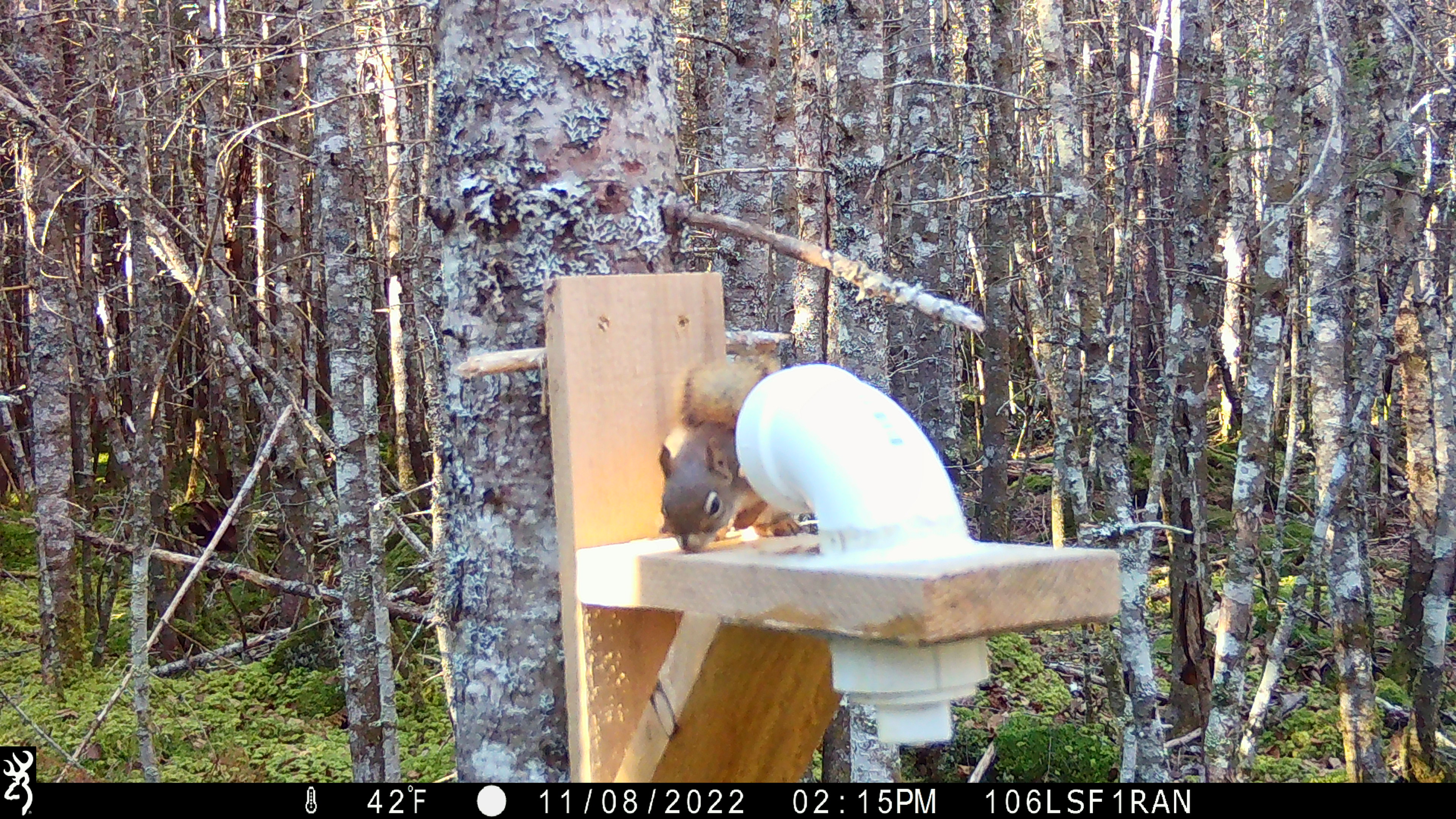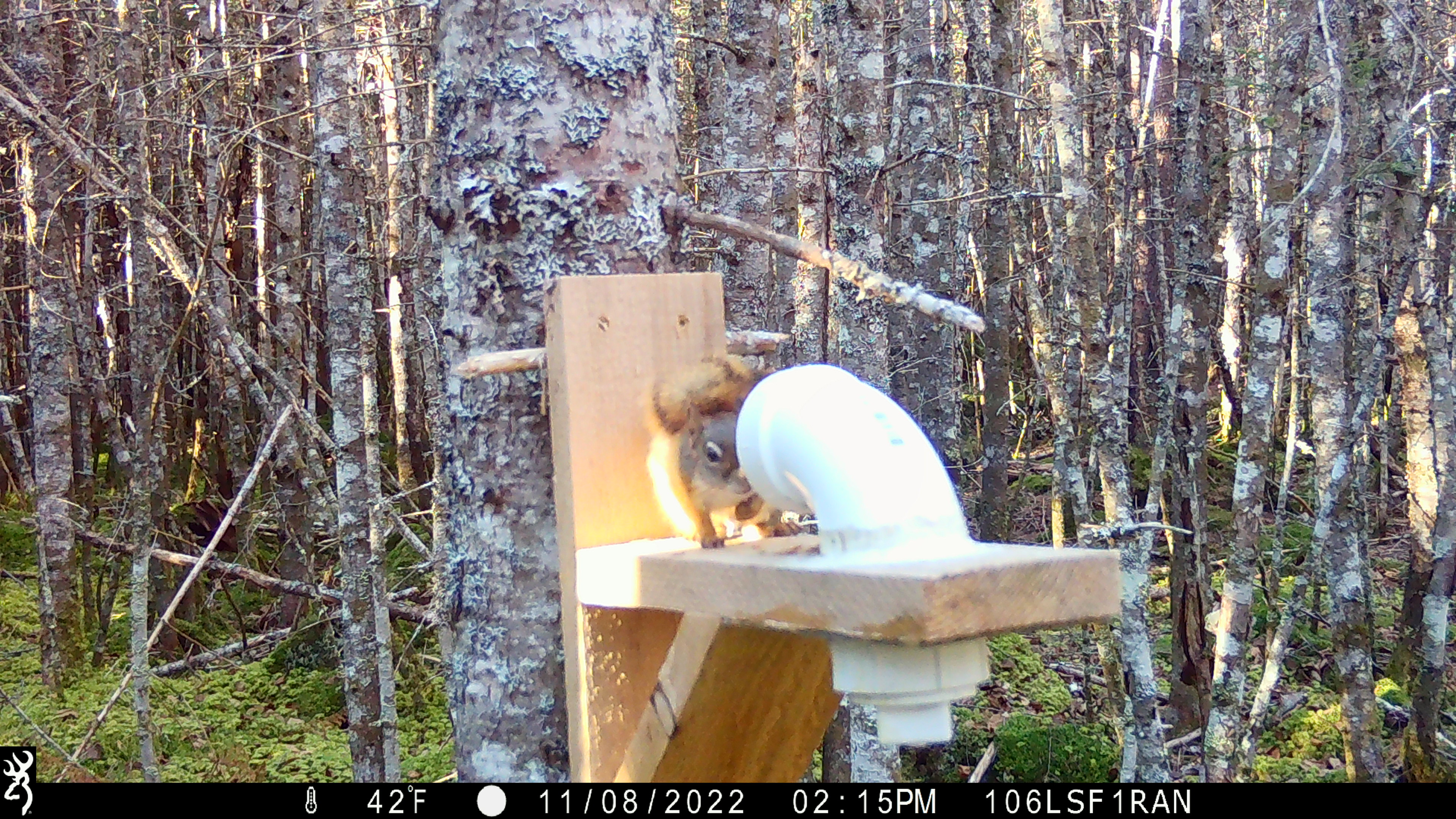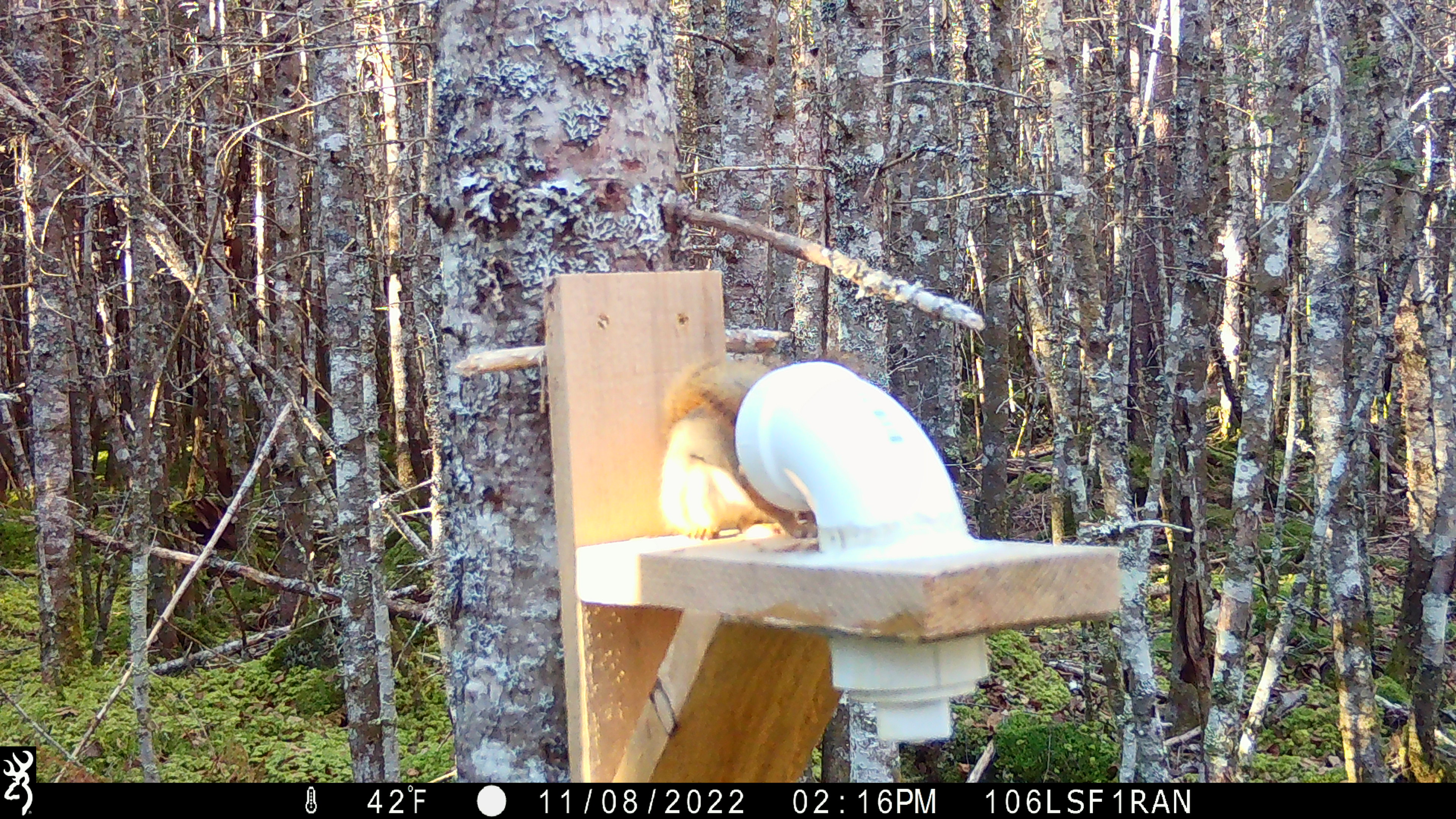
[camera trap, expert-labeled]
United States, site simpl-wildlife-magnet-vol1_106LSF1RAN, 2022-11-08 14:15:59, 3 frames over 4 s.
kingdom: Animalia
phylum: Chordata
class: Mammalia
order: Rodentia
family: Sciuridae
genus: Tamiasciurus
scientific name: Tamiasciurus hudsonicus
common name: red squirrel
Red squirrel (Tamiasciurus hudsonicus).